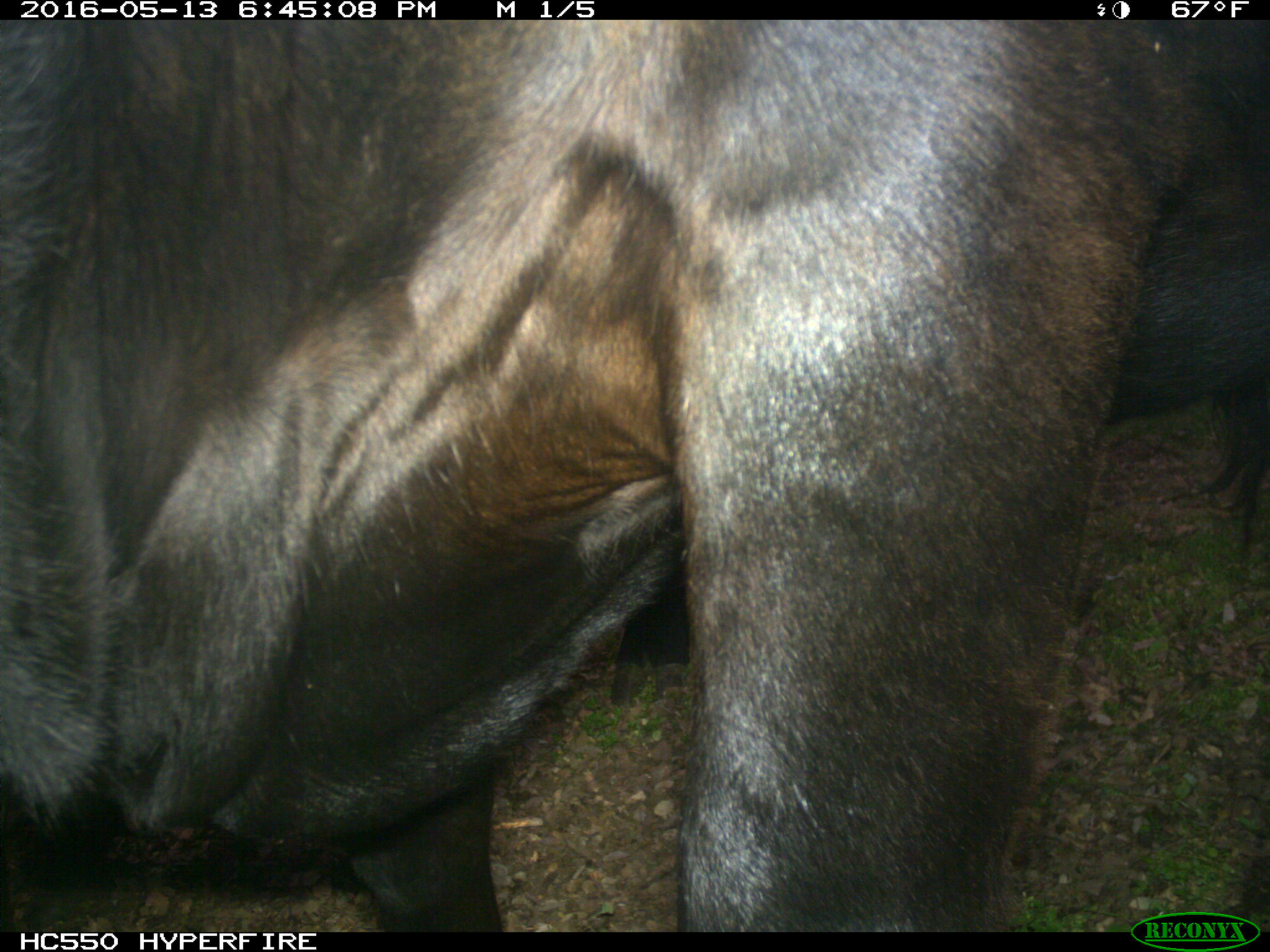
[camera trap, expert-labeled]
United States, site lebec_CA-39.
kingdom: Animalia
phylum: Chordata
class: Mammalia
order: Artiodactyla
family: Bovidae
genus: Bos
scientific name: Bos taurus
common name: domestic cow